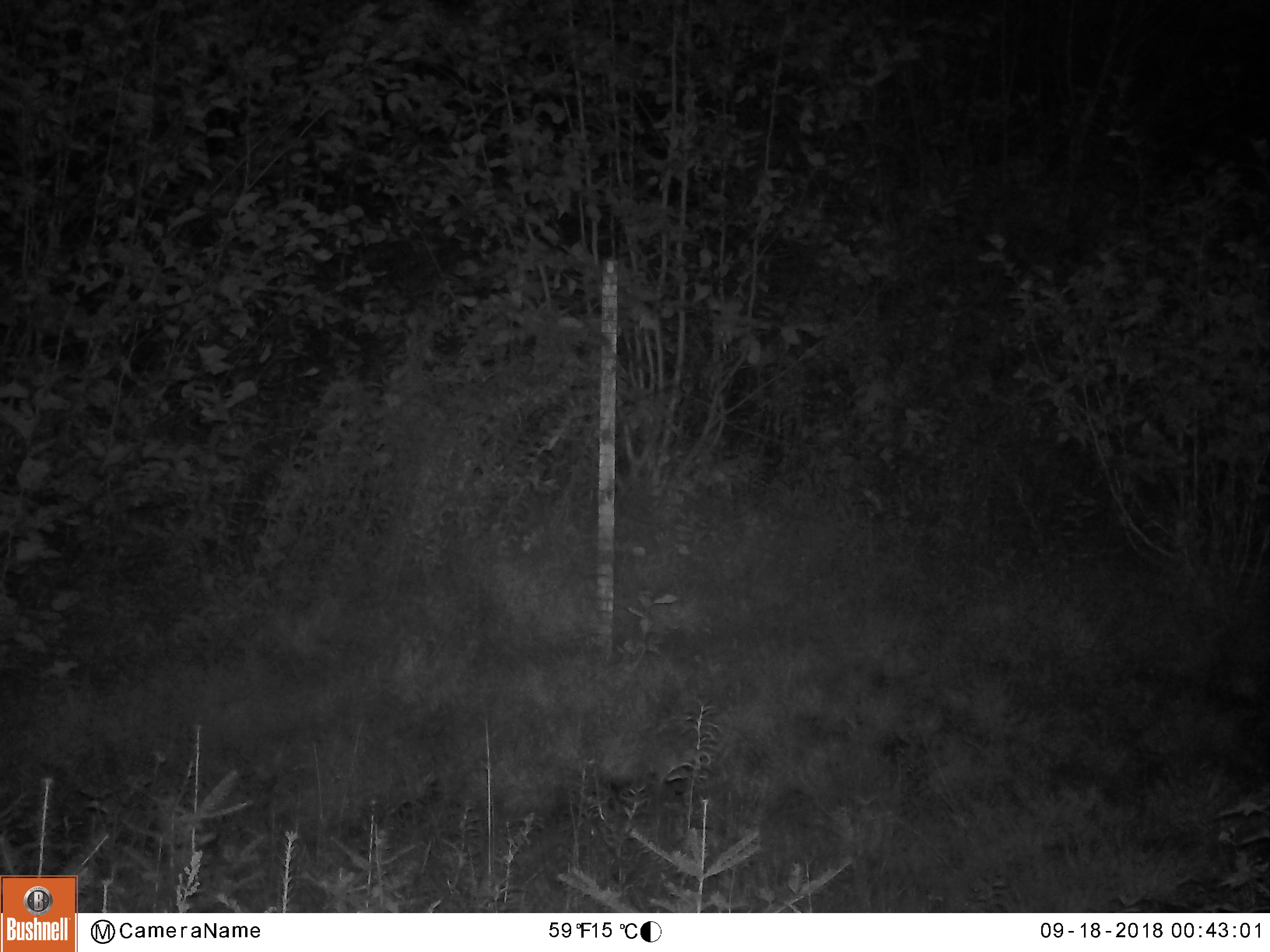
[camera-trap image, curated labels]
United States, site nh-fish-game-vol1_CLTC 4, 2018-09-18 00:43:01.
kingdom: Animalia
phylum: Chordata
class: Mammalia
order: Artiodactyla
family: Cervidae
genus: Alces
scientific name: Alces alces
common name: moose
Moose (Alces alces).